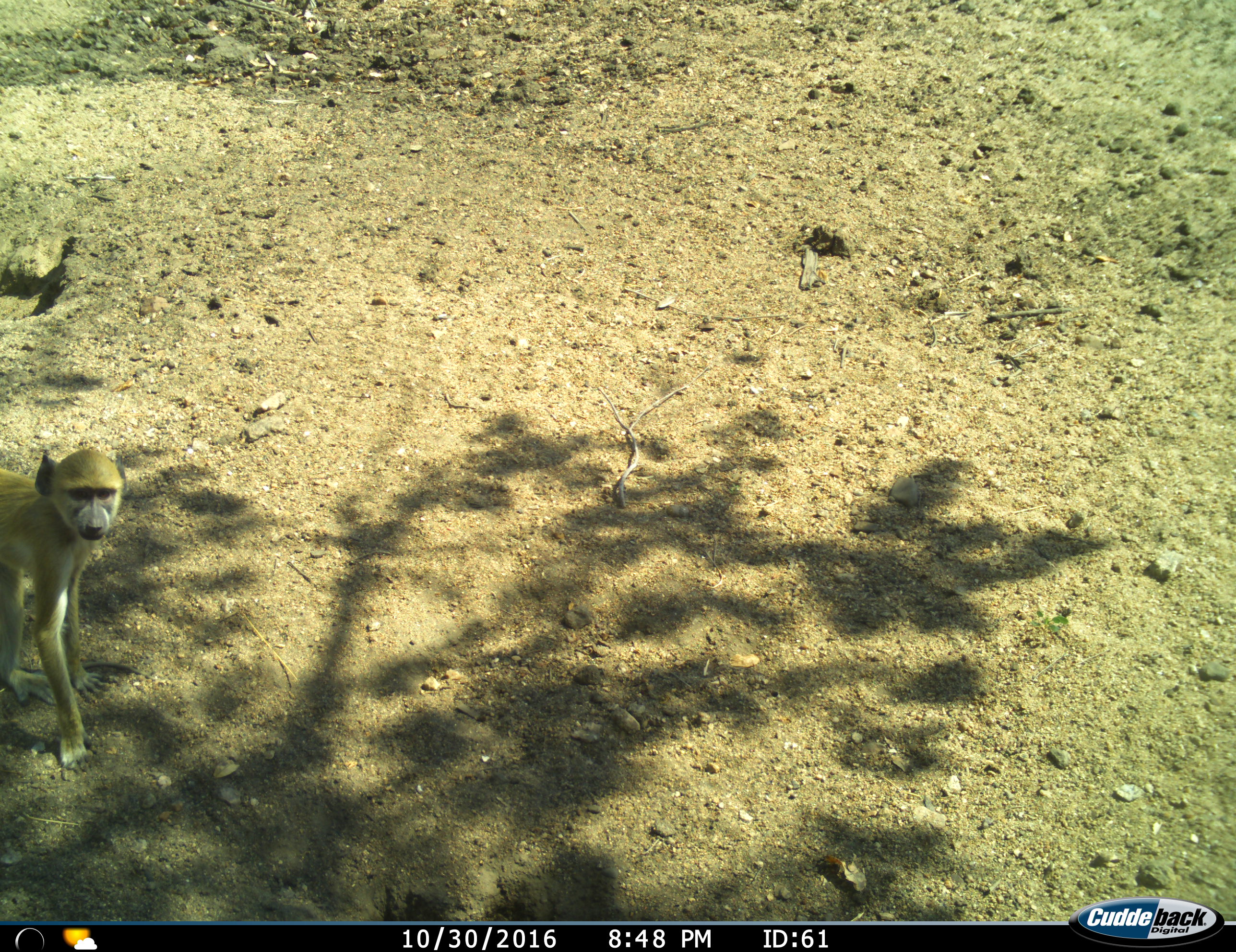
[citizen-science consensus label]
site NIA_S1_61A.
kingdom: Animalia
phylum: Chordata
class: Mammalia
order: Primates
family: Cercopithecidae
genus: Papio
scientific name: Papio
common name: baboon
Baboon (Papio), count 1. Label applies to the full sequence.